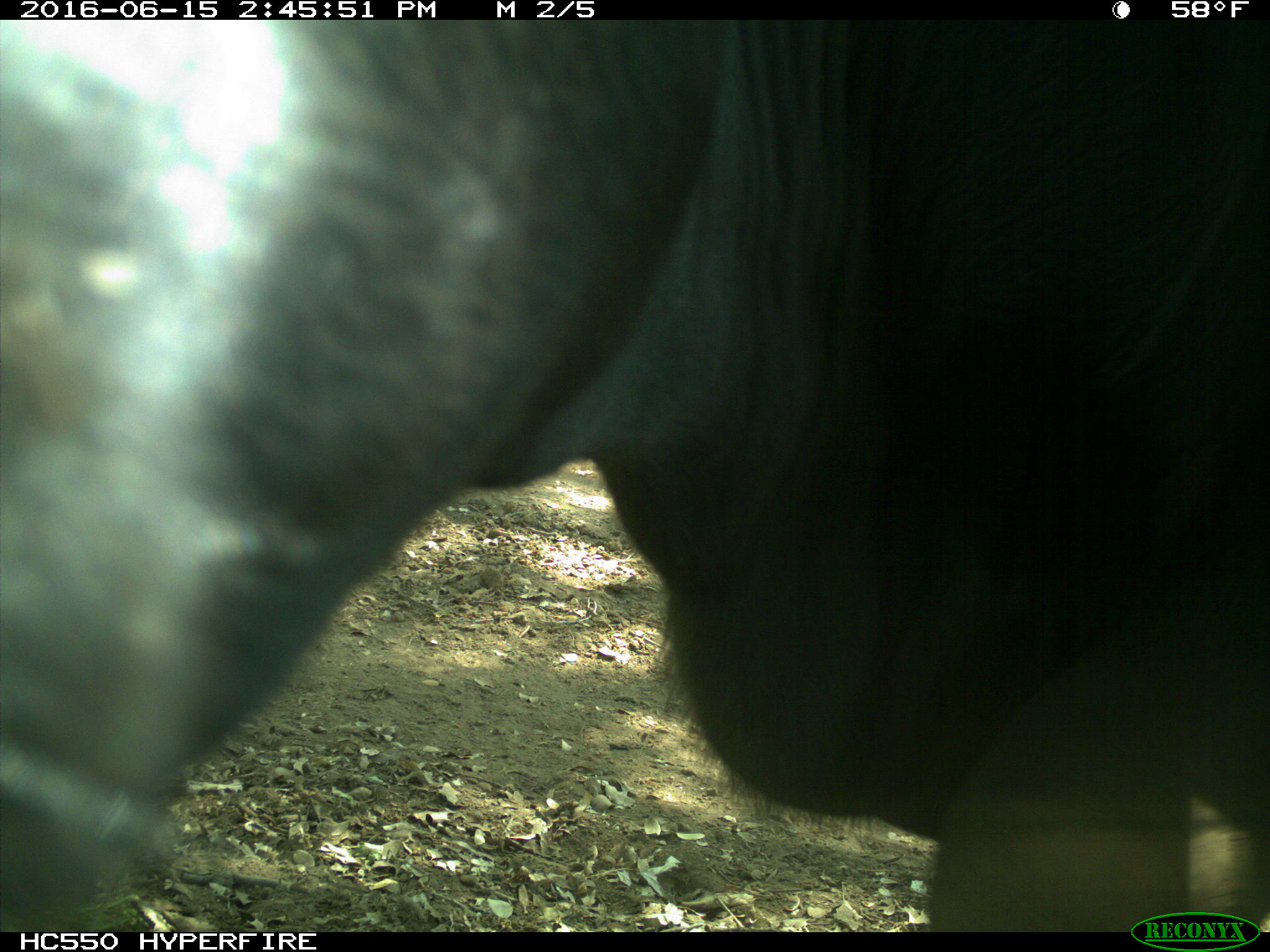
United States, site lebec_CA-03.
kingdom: Animalia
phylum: Chordata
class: Mammalia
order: Artiodactyla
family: Bovidae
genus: Bos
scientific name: Bos taurus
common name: domestic cow